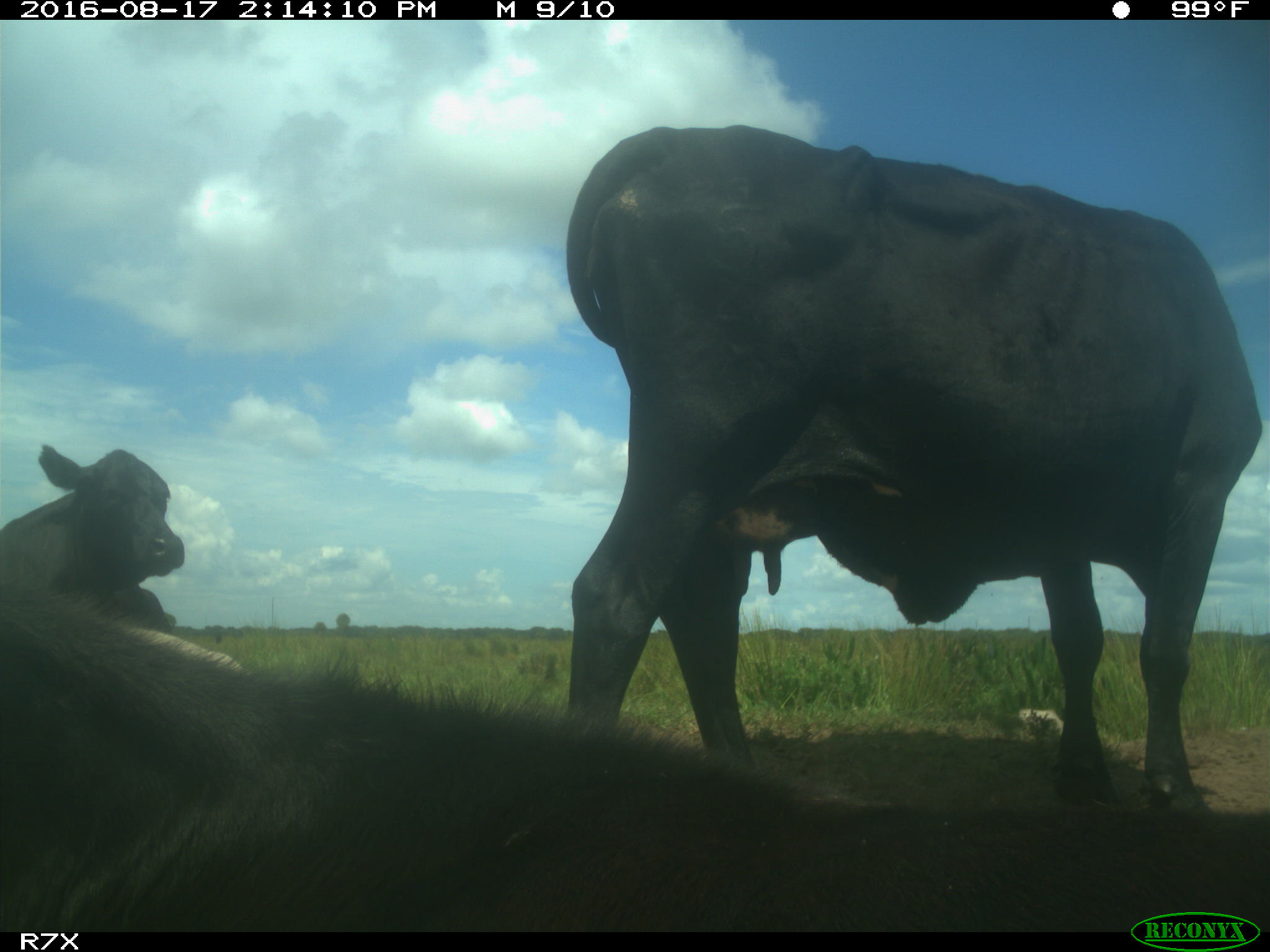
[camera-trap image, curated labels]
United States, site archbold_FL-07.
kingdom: Animalia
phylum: Chordata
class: Mammalia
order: Artiodactyla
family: Bovidae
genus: Bos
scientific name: Bos taurus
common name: domestic cow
Bos taurus (domestic cow).